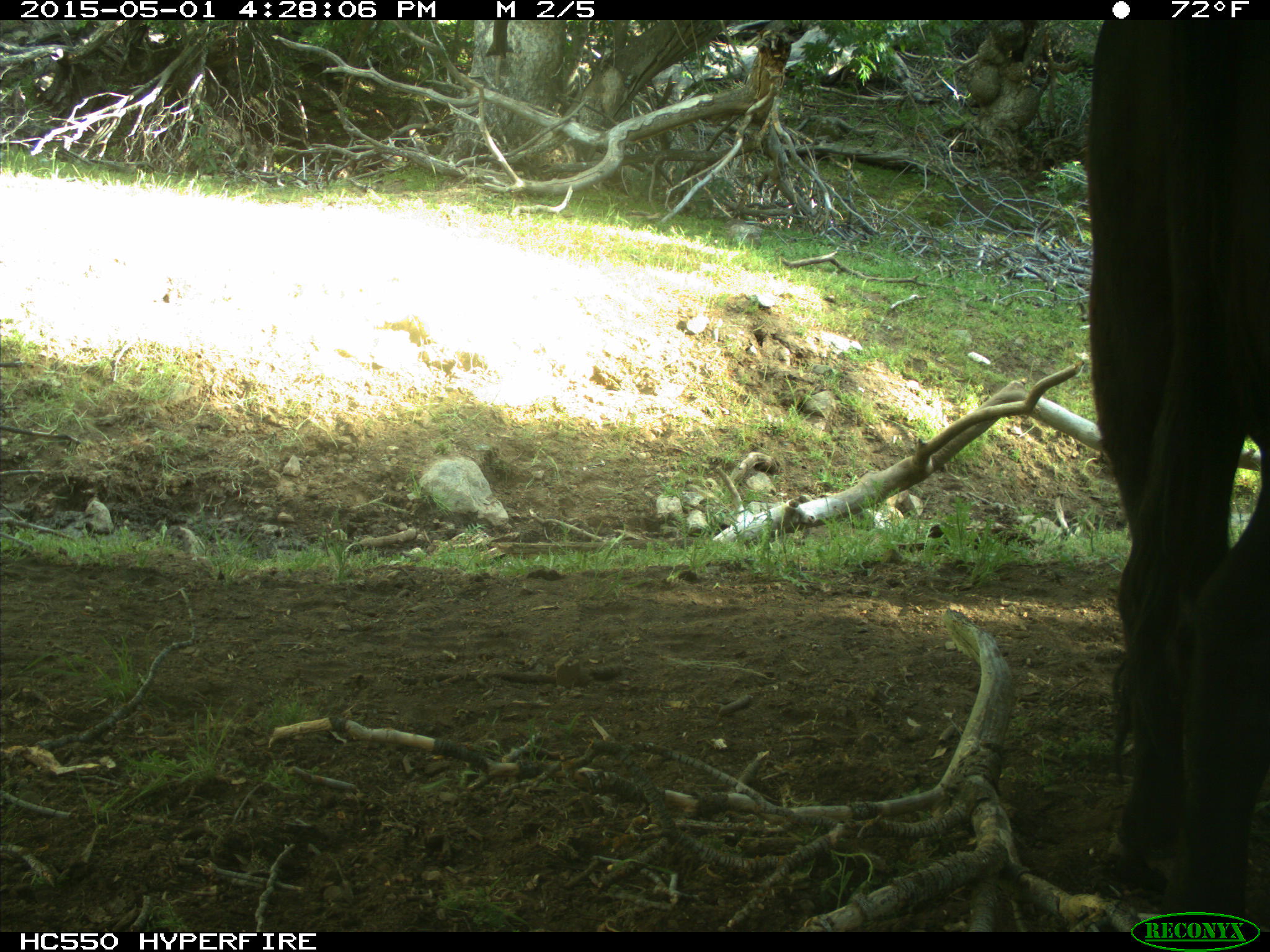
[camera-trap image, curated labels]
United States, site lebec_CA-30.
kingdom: Animalia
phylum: Chordata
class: Mammalia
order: Artiodactyla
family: Bovidae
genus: Bos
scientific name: Bos taurus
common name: domestic cow